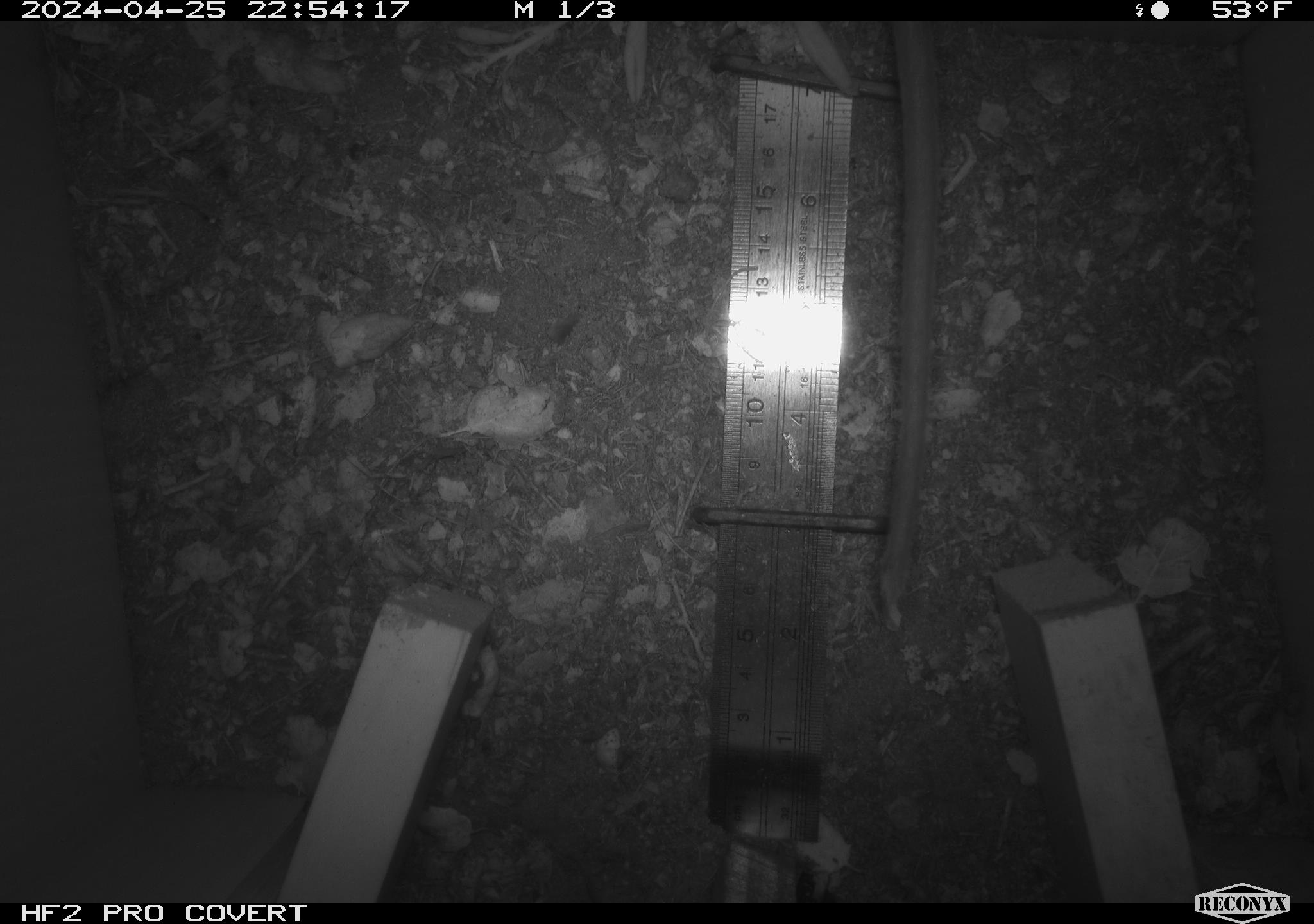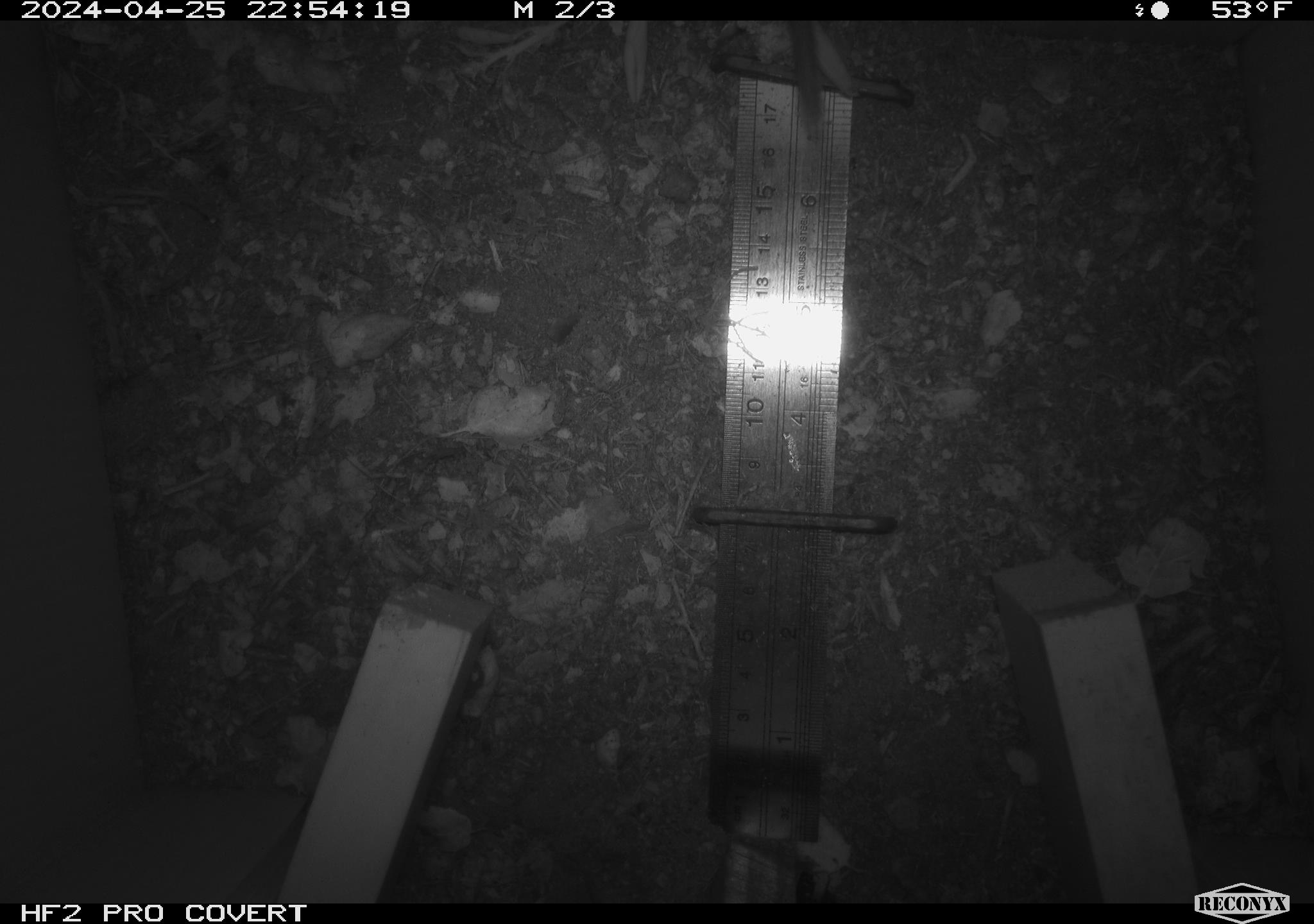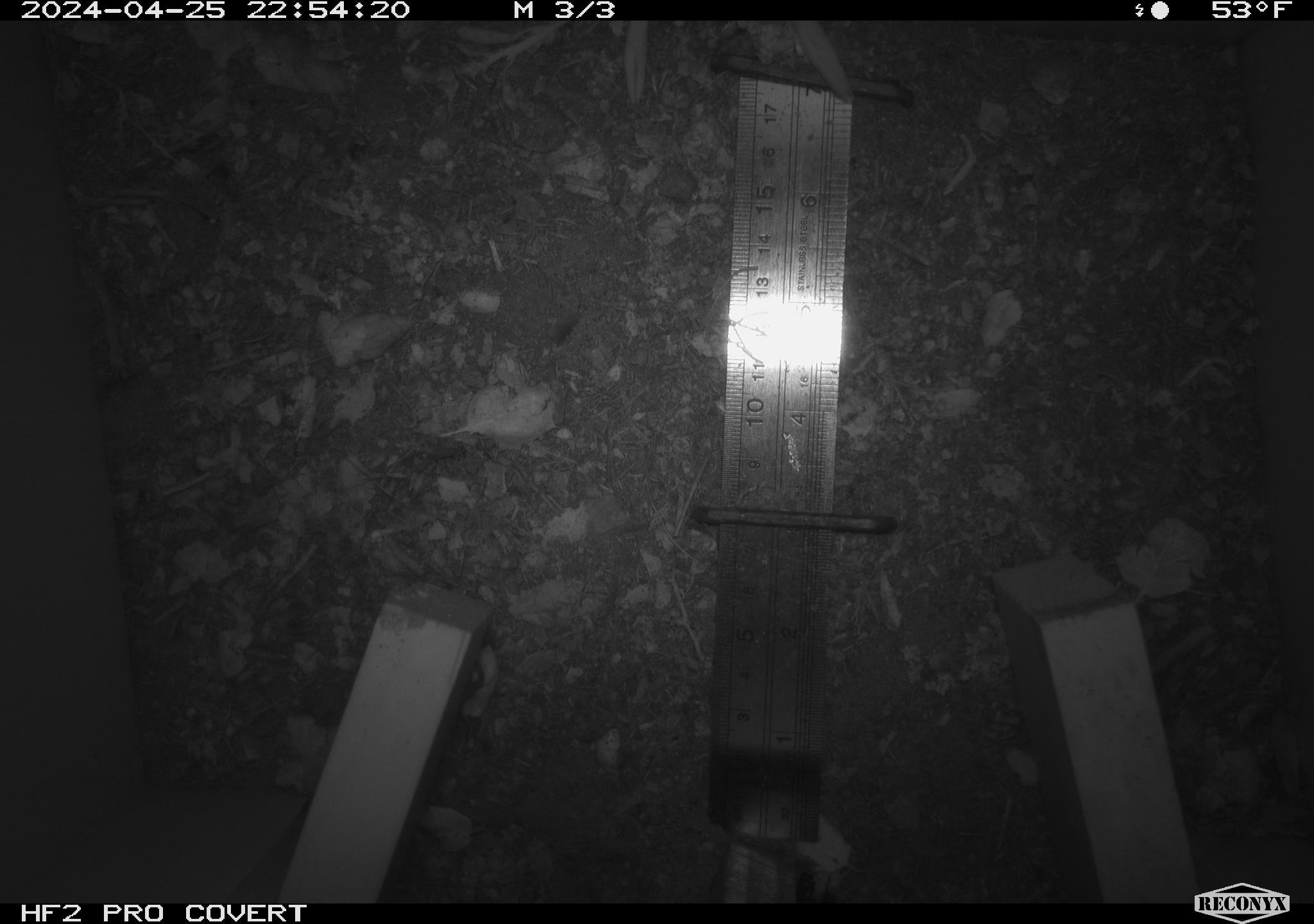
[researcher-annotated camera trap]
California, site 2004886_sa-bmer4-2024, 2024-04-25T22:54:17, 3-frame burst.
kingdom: Animalia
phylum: Chordata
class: Mammalia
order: Rodentia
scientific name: Rodentia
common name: woodrat or rat or mouse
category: woodrat or rat or mouse species